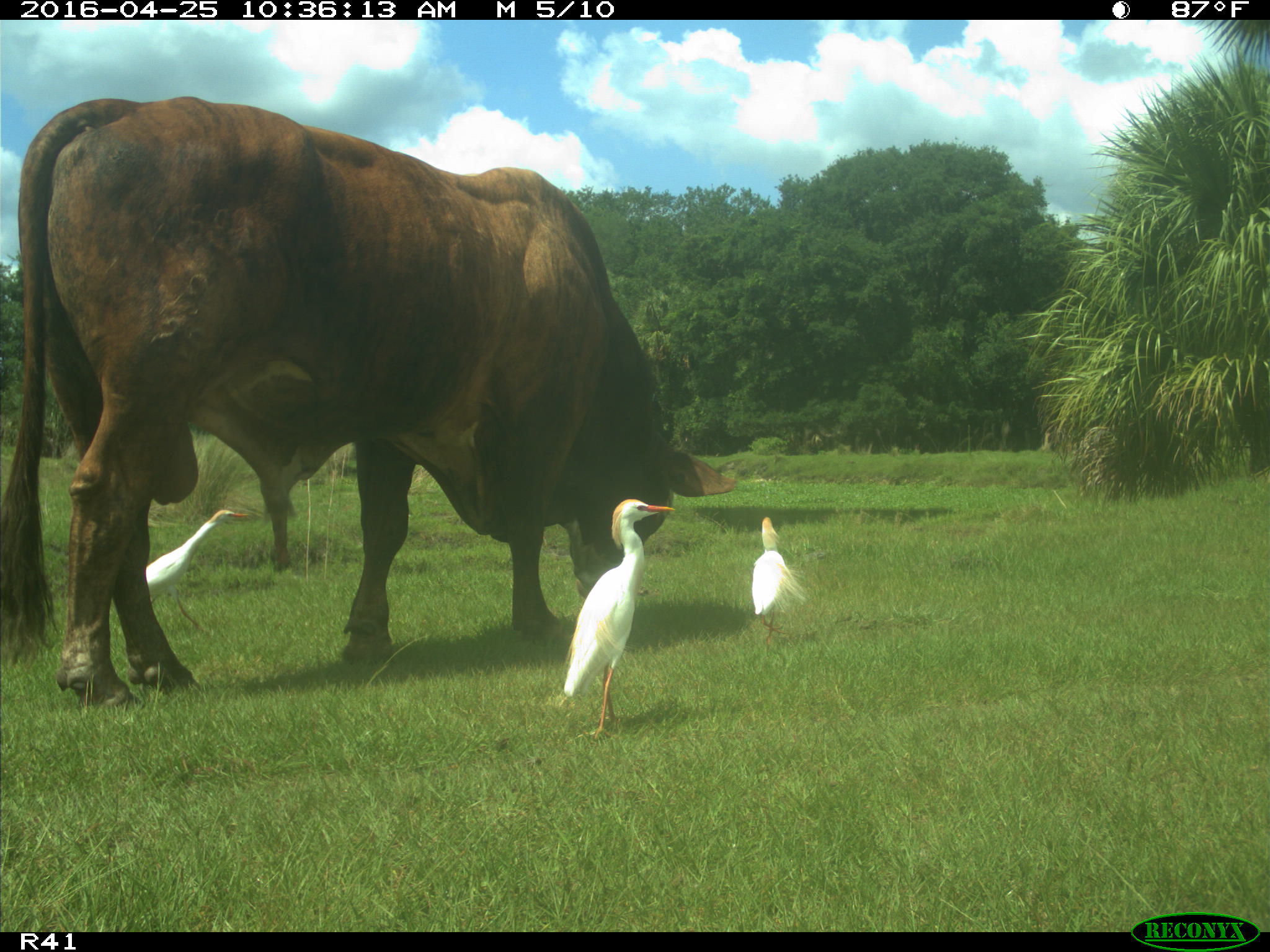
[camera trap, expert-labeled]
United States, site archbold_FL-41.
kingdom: Animalia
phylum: Chordata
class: Mammalia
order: Artiodactyla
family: Bovidae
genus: Bos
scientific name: Bos taurus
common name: domestic cow